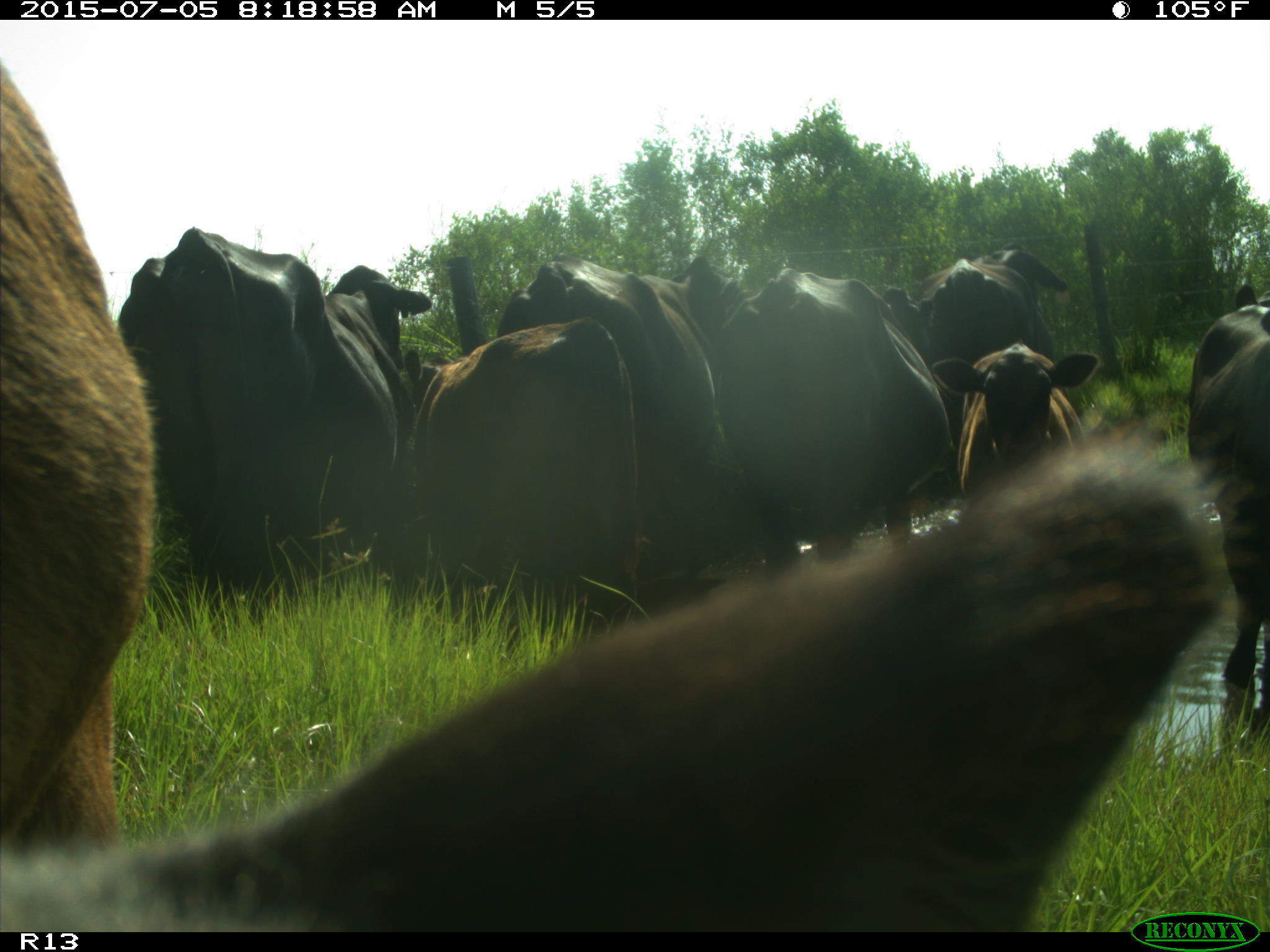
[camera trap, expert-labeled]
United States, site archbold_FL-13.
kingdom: Animalia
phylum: Chordata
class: Mammalia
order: Artiodactyla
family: Bovidae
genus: Bos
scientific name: Bos taurus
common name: domestic cow